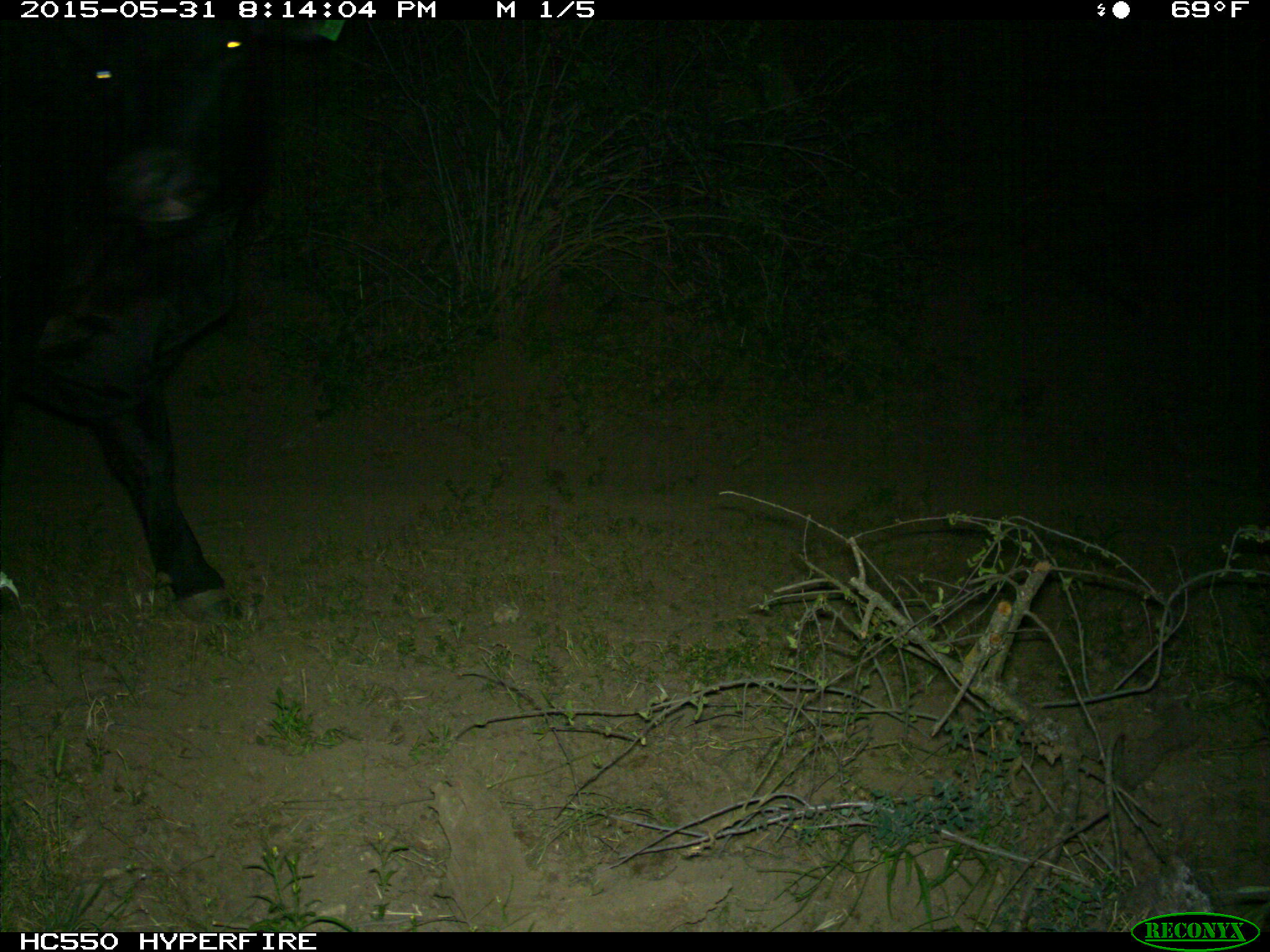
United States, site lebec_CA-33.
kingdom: Animalia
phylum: Chordata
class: Mammalia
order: Artiodactyla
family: Bovidae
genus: Bos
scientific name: Bos taurus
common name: domestic cow